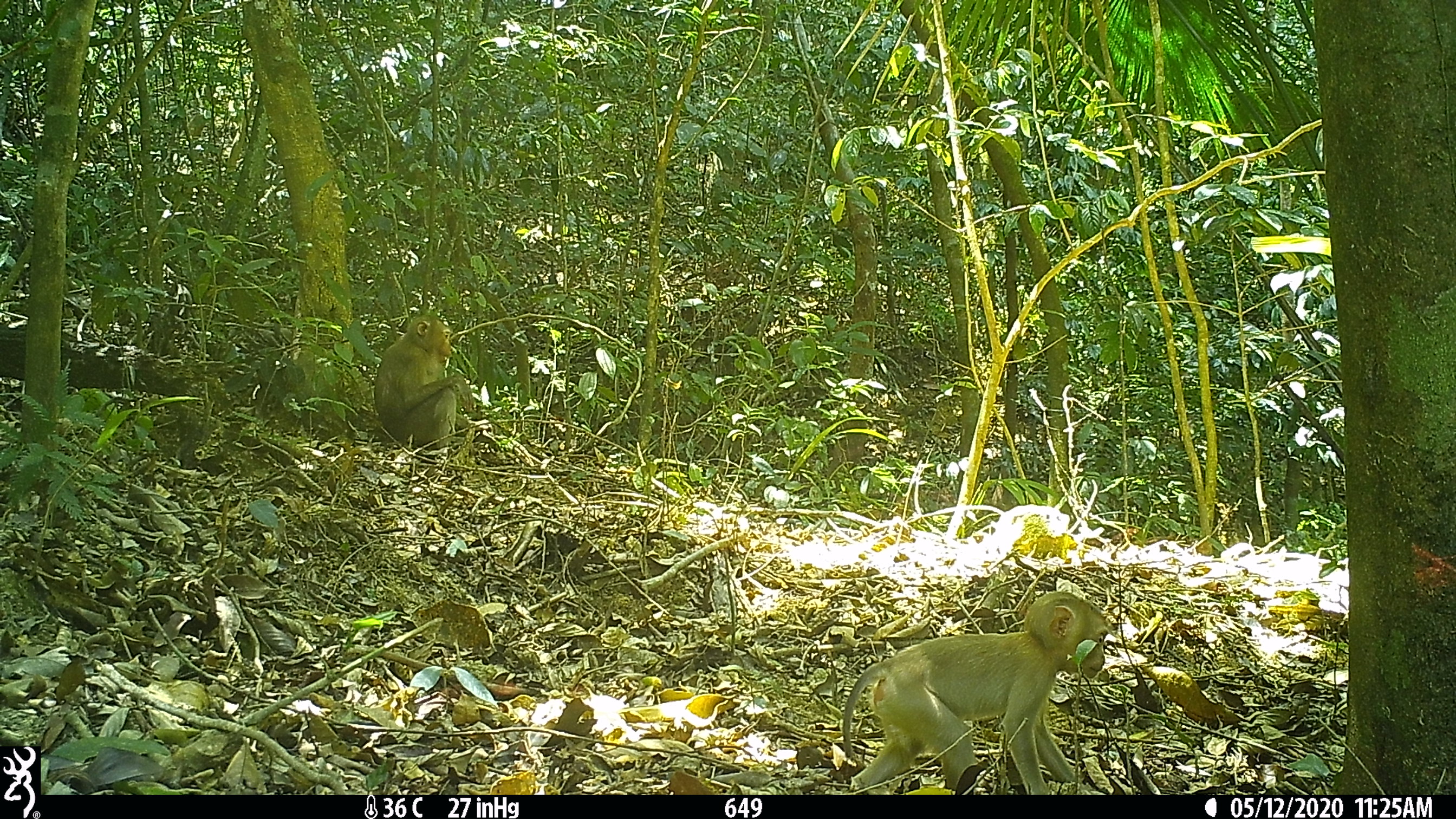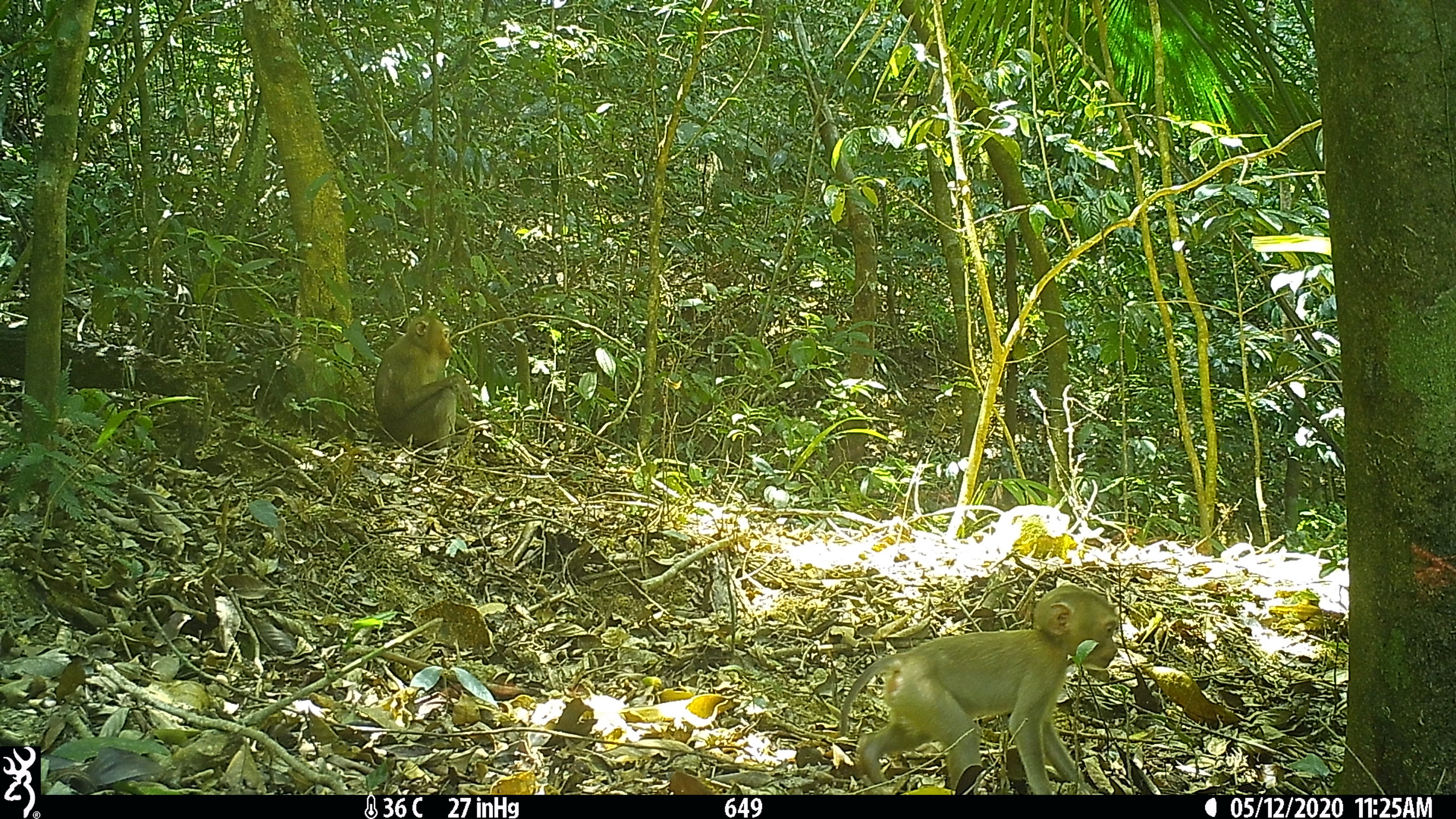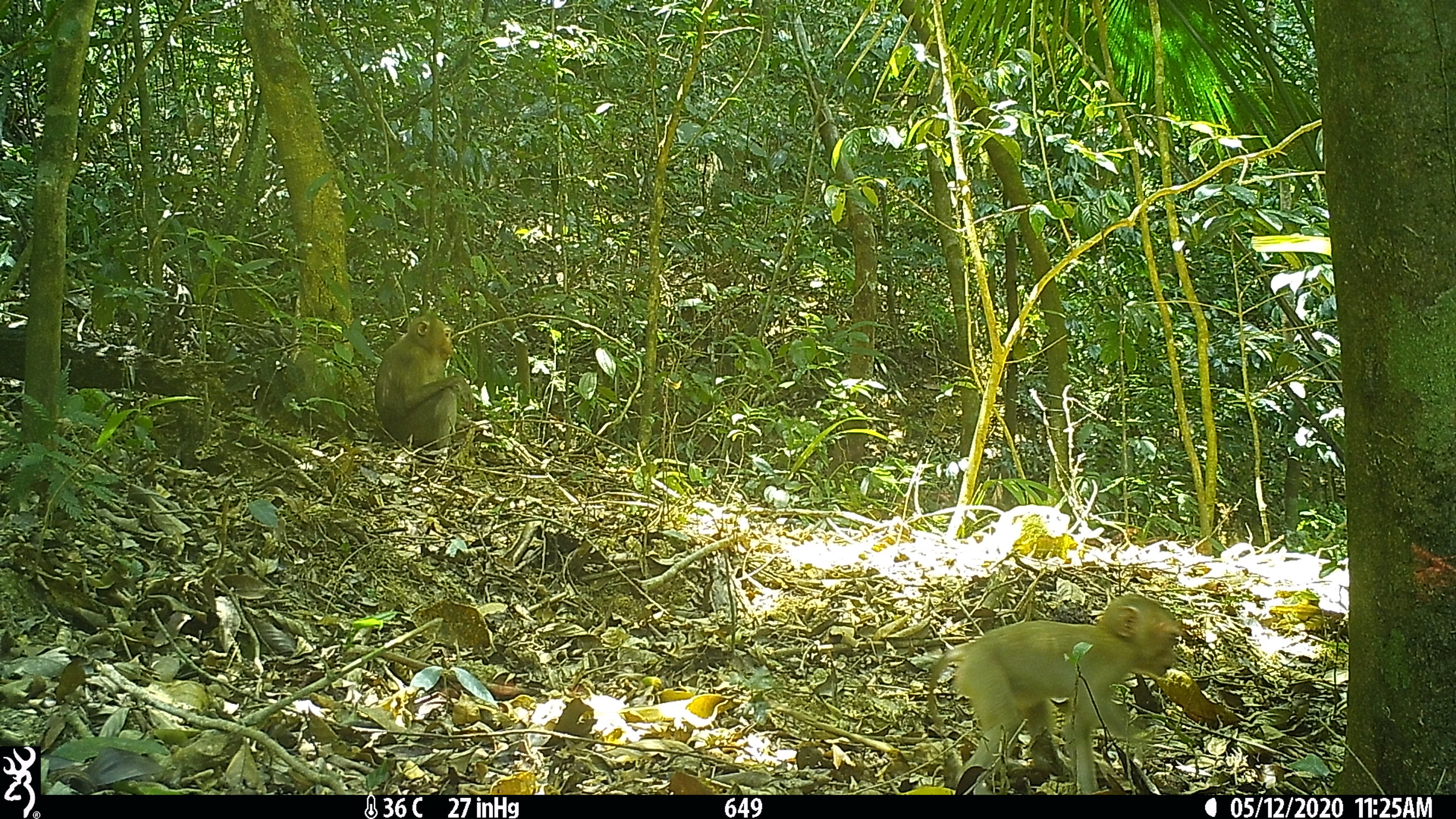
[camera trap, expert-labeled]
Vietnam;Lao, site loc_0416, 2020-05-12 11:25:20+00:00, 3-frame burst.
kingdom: Animalia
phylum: Chordata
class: Mammalia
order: Primates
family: Cercopithecidae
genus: Macaca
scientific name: Macaca nemestrina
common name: pig-tailed macaque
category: pig tailed macaque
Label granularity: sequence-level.